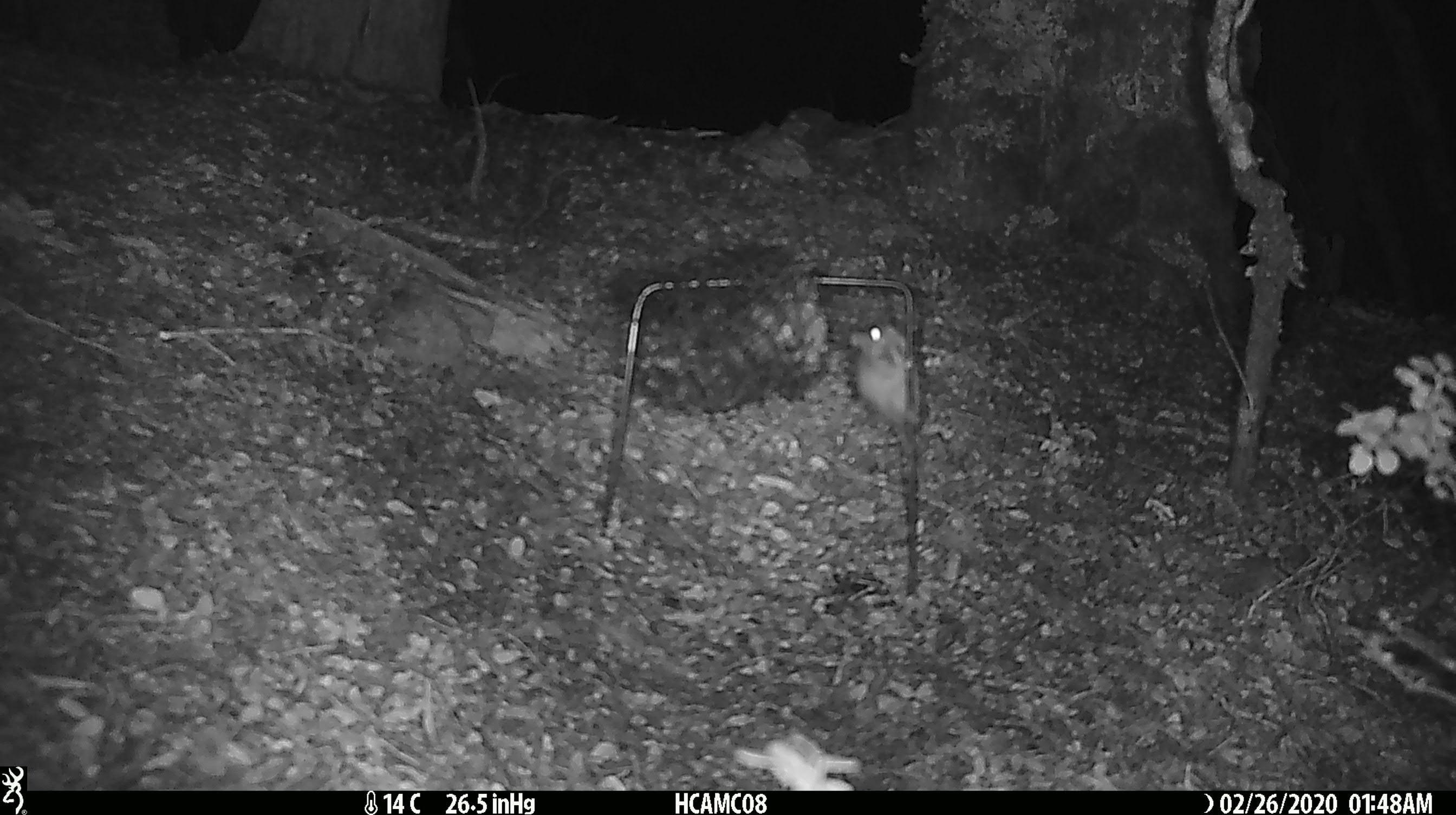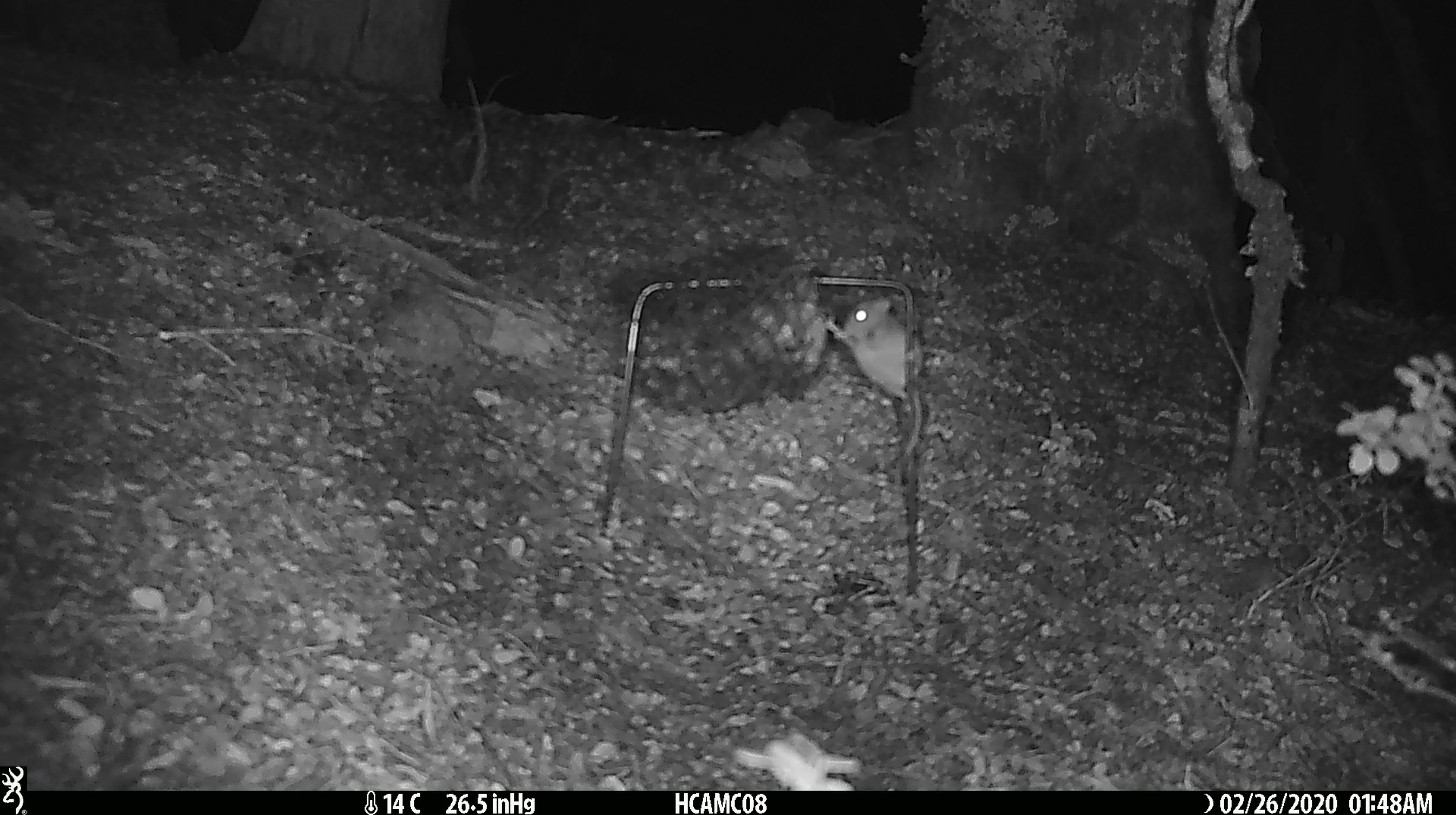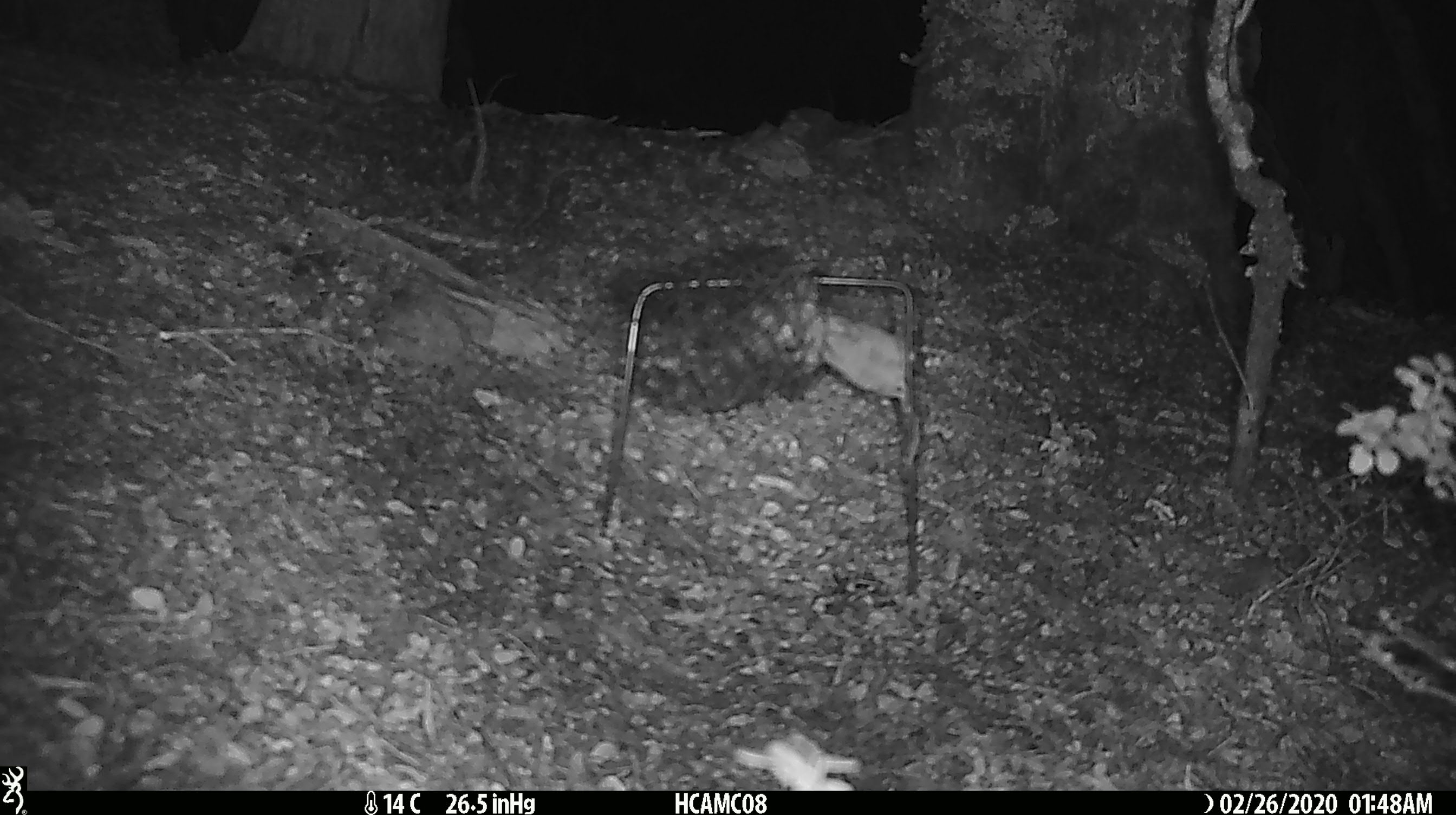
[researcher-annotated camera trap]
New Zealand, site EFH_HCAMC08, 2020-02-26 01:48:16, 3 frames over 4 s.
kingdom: Animalia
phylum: Chordata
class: Mammalia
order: Rodentia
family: Muridae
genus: Mus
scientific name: Mus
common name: mouse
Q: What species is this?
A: Mouse (Mus).